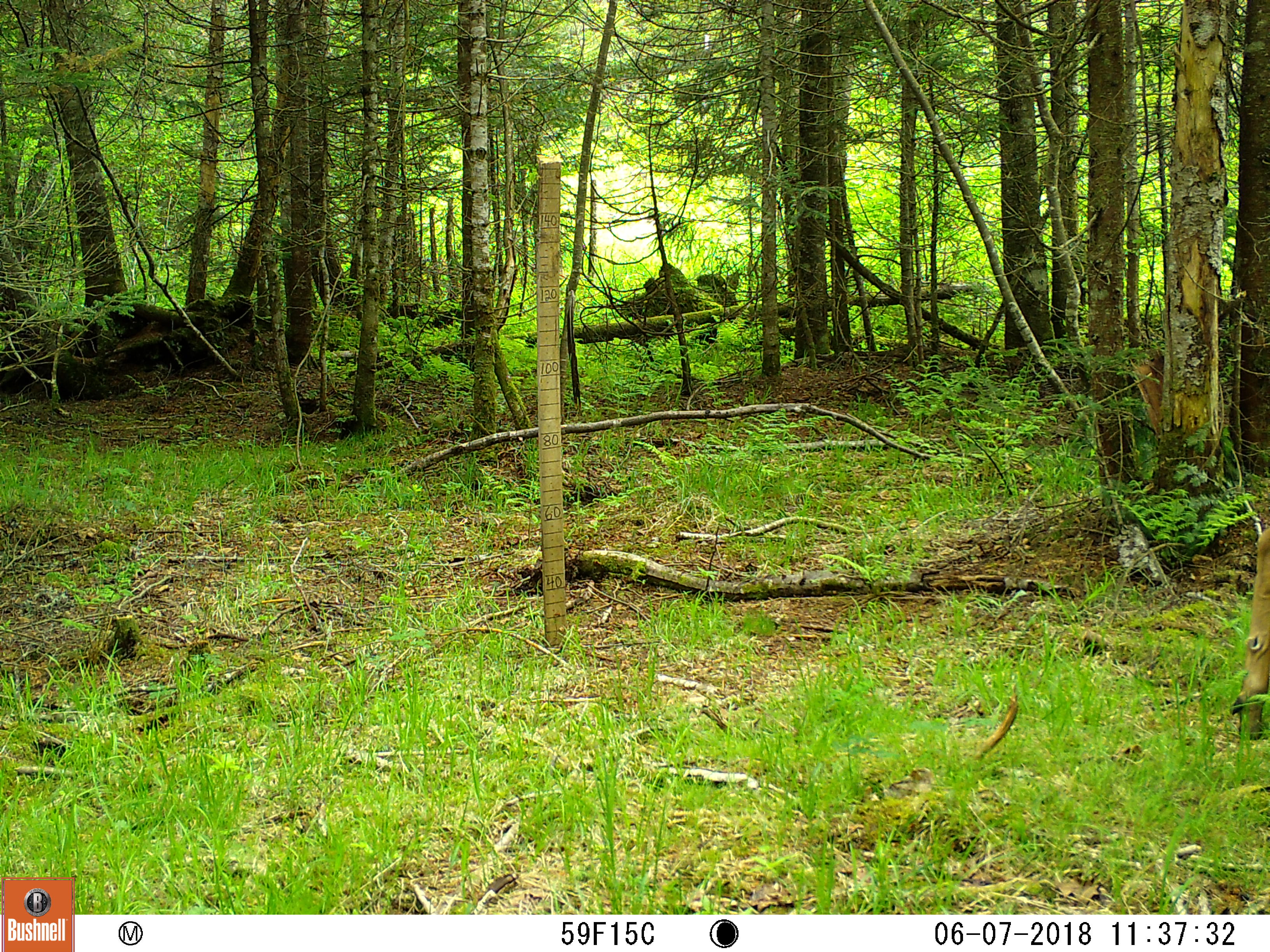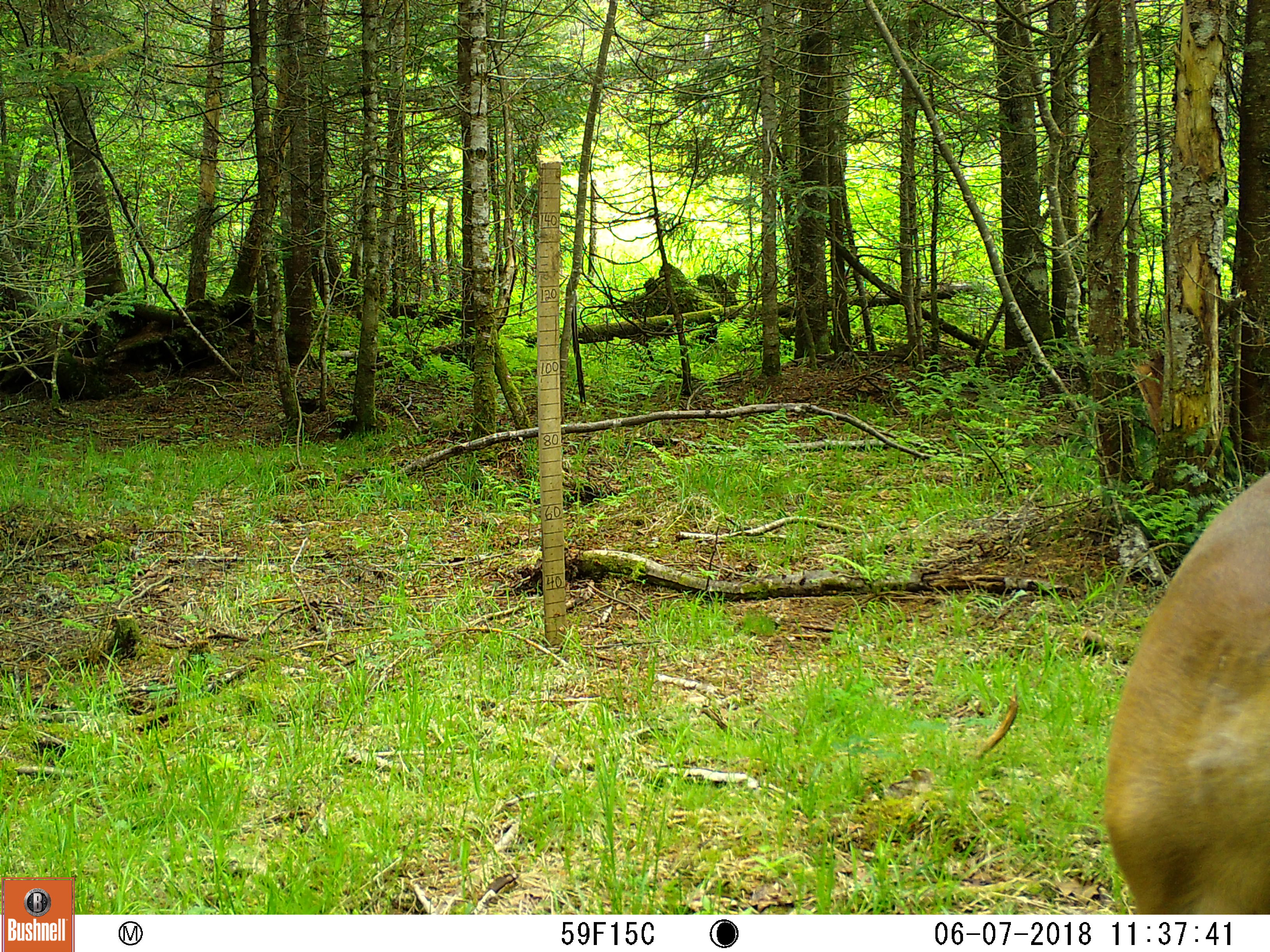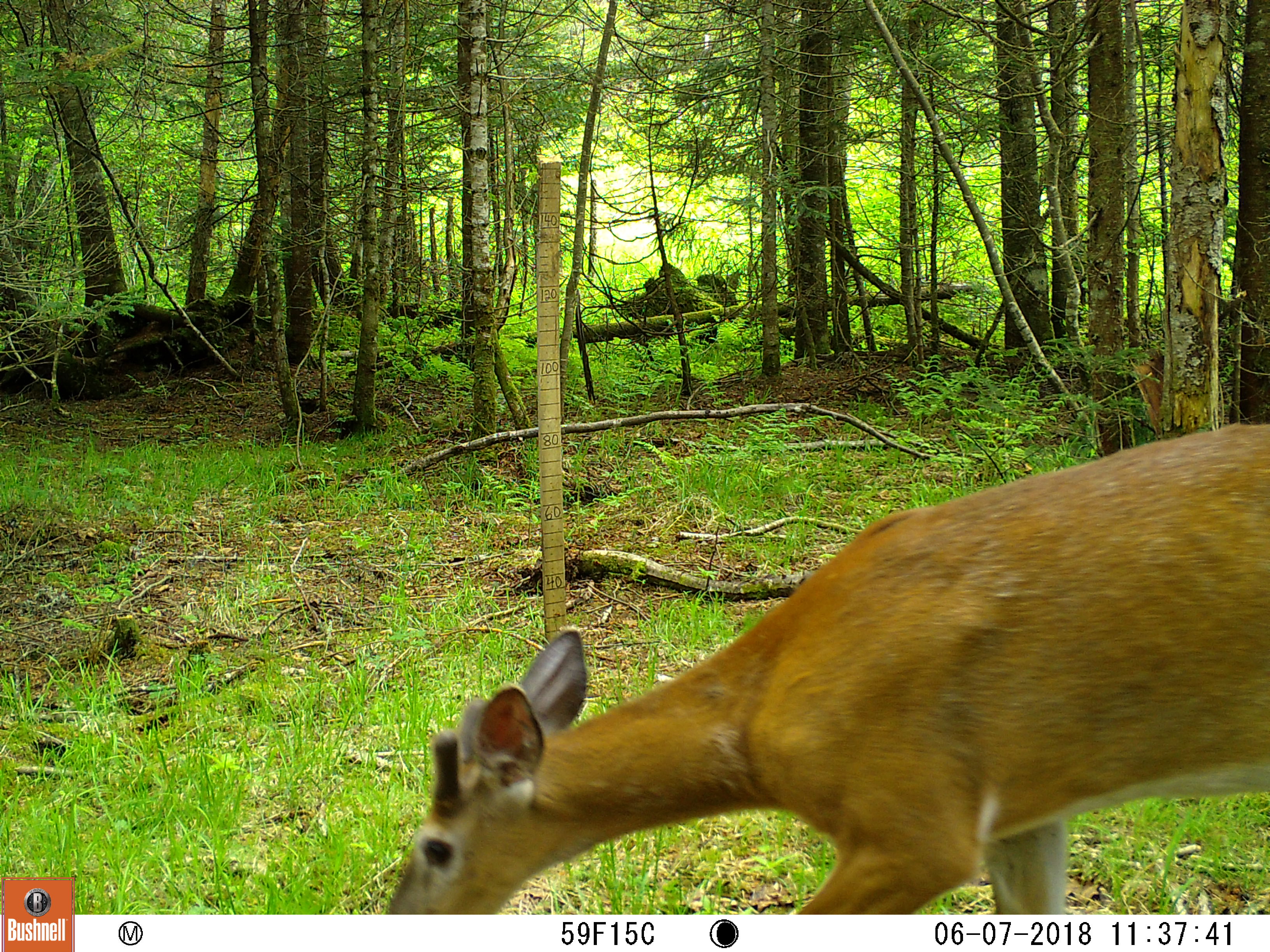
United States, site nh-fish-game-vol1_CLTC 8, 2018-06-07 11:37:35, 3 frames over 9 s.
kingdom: Animalia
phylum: Chordata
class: Mammalia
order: Artiodactyla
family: Cervidae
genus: Odocoileus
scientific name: Odocoileus virginianus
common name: white-tailed deer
White-tailed deer (Odocoileus virginianus).